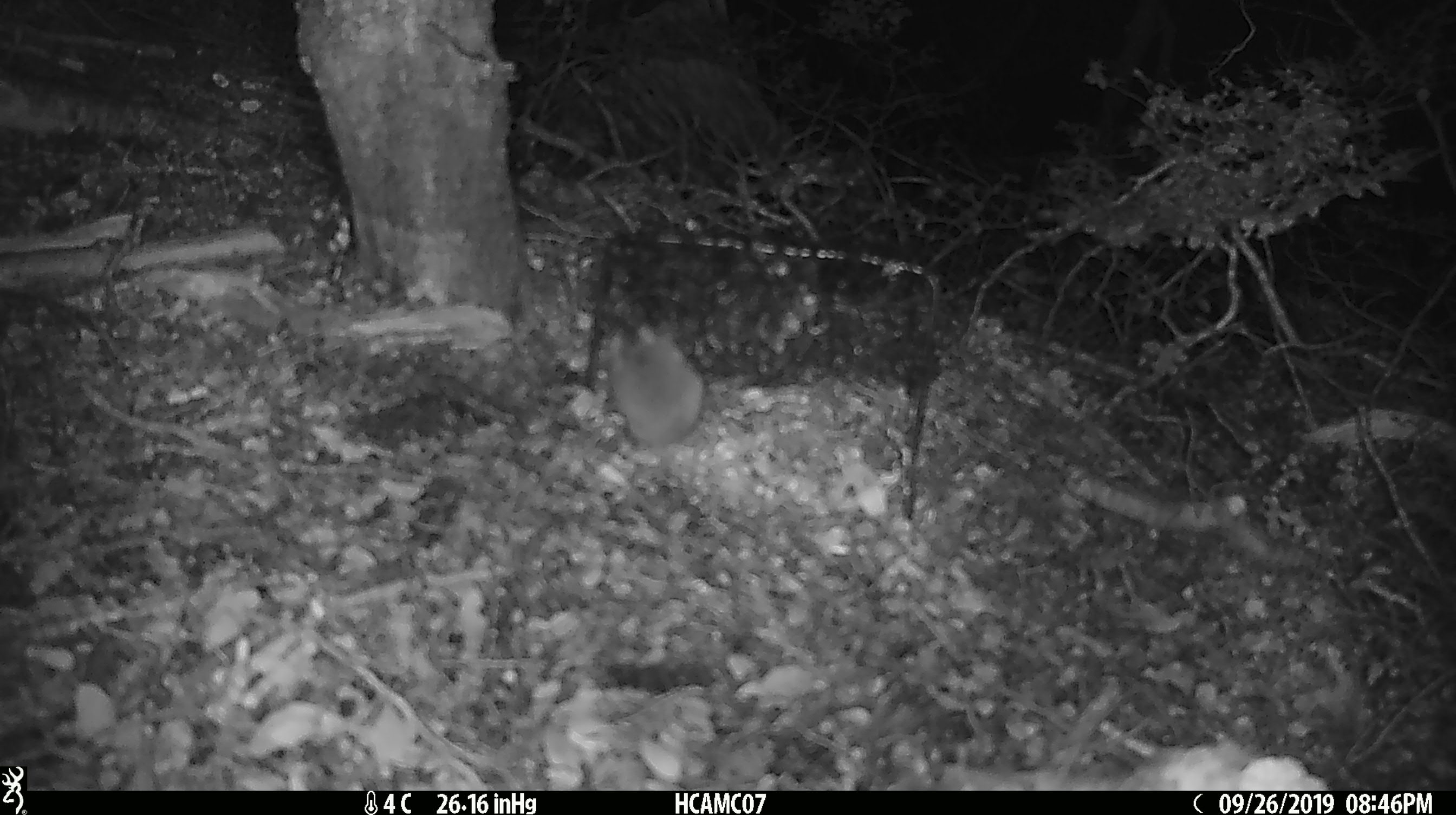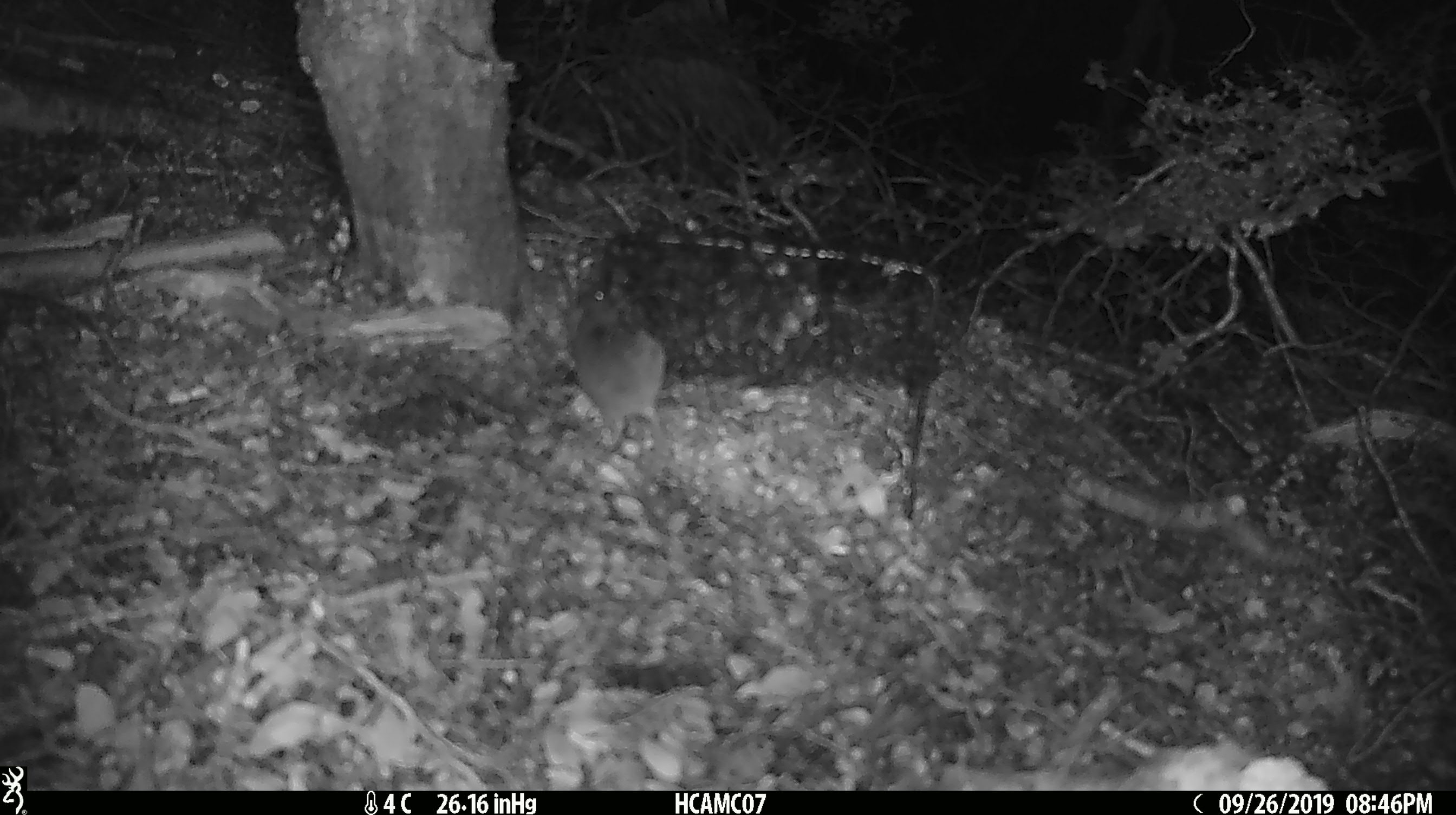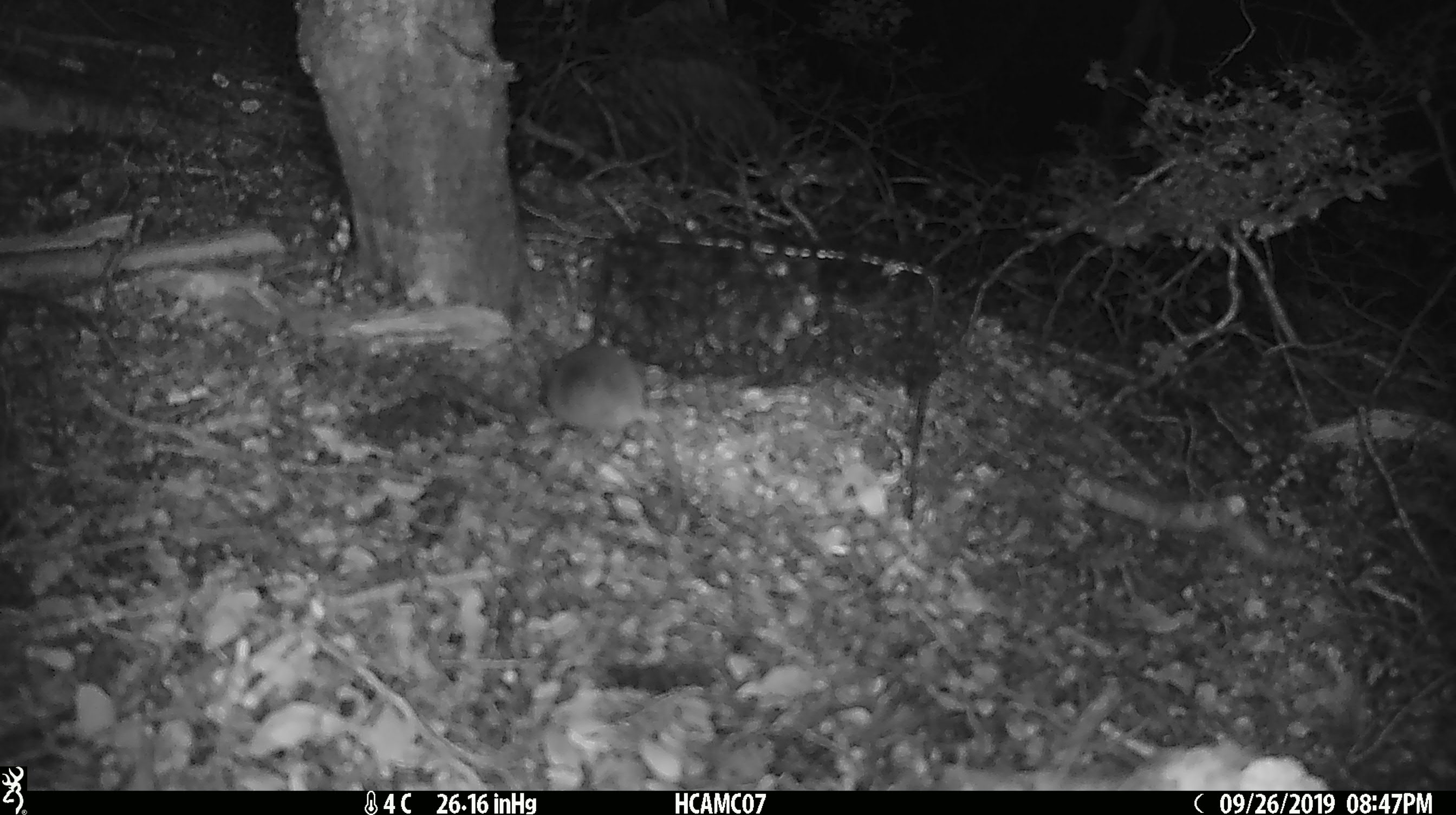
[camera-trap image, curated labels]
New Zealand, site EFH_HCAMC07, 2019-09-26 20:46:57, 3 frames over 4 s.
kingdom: Animalia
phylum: Chordata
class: Mammalia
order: Rodentia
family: Muridae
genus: Mus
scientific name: Mus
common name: mouse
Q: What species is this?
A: Mouse (Mus).